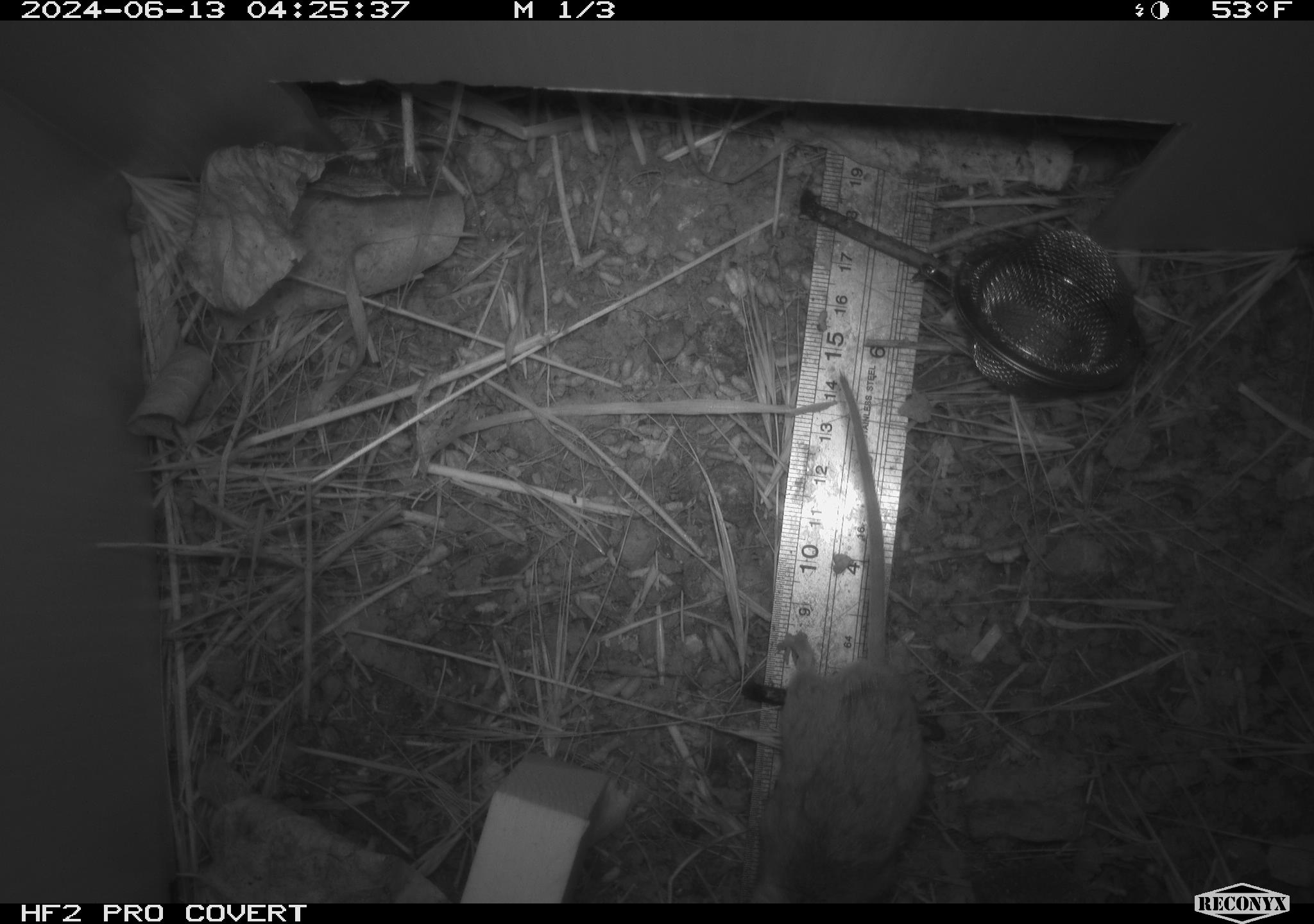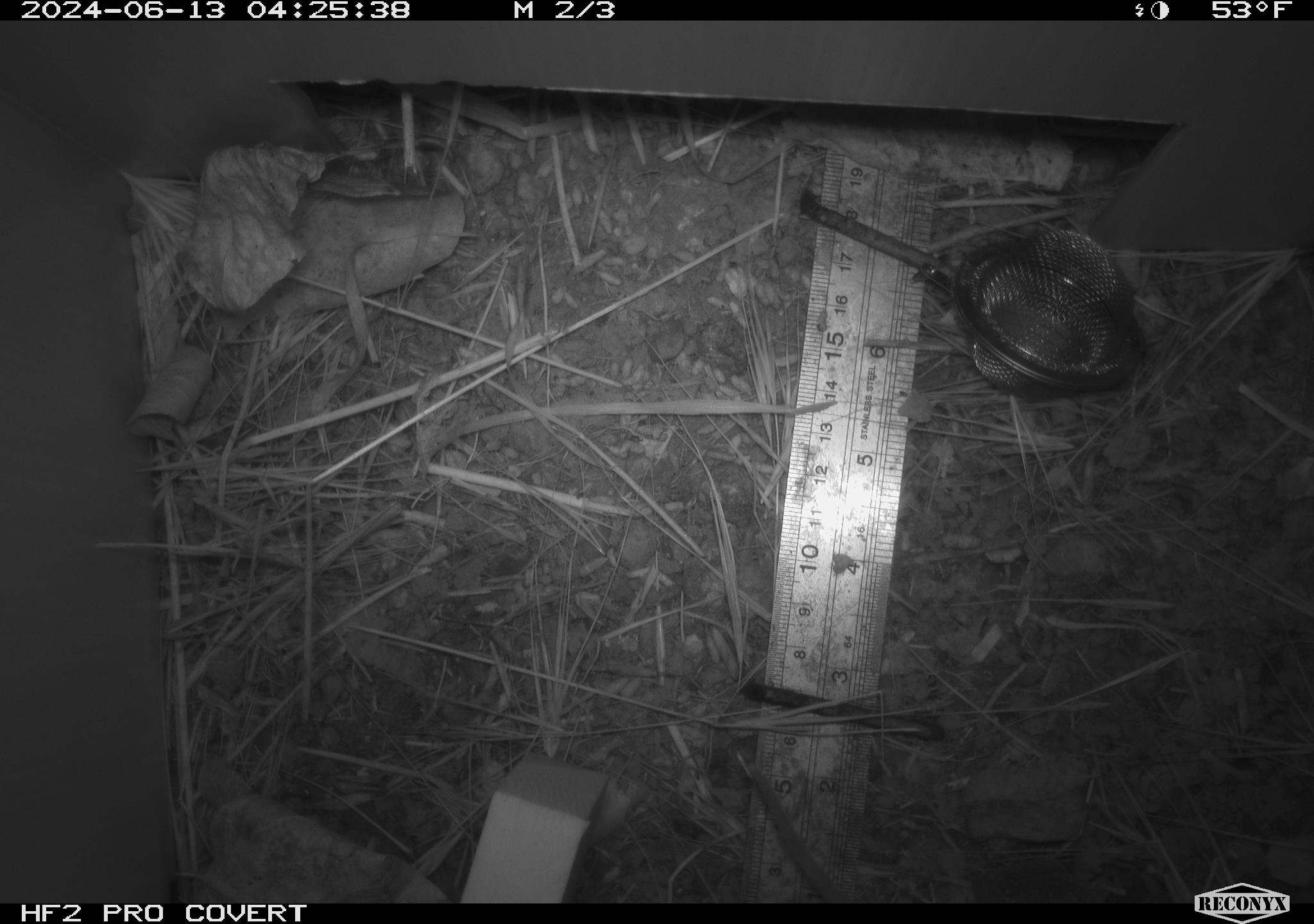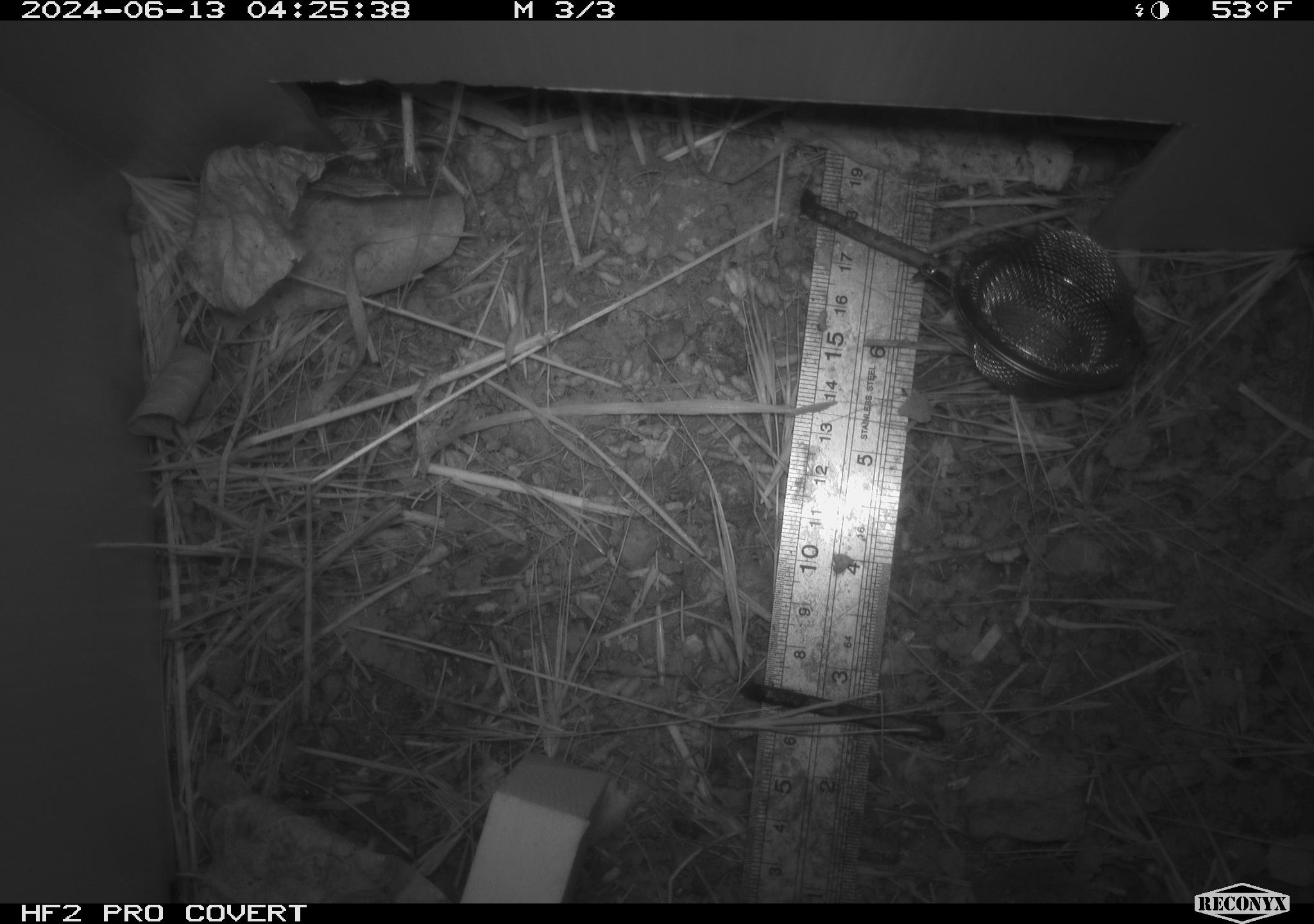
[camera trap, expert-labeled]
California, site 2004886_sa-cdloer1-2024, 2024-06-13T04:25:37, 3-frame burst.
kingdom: Animalia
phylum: Chordata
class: Mammalia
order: Rodentia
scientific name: Rodentia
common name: mouse species